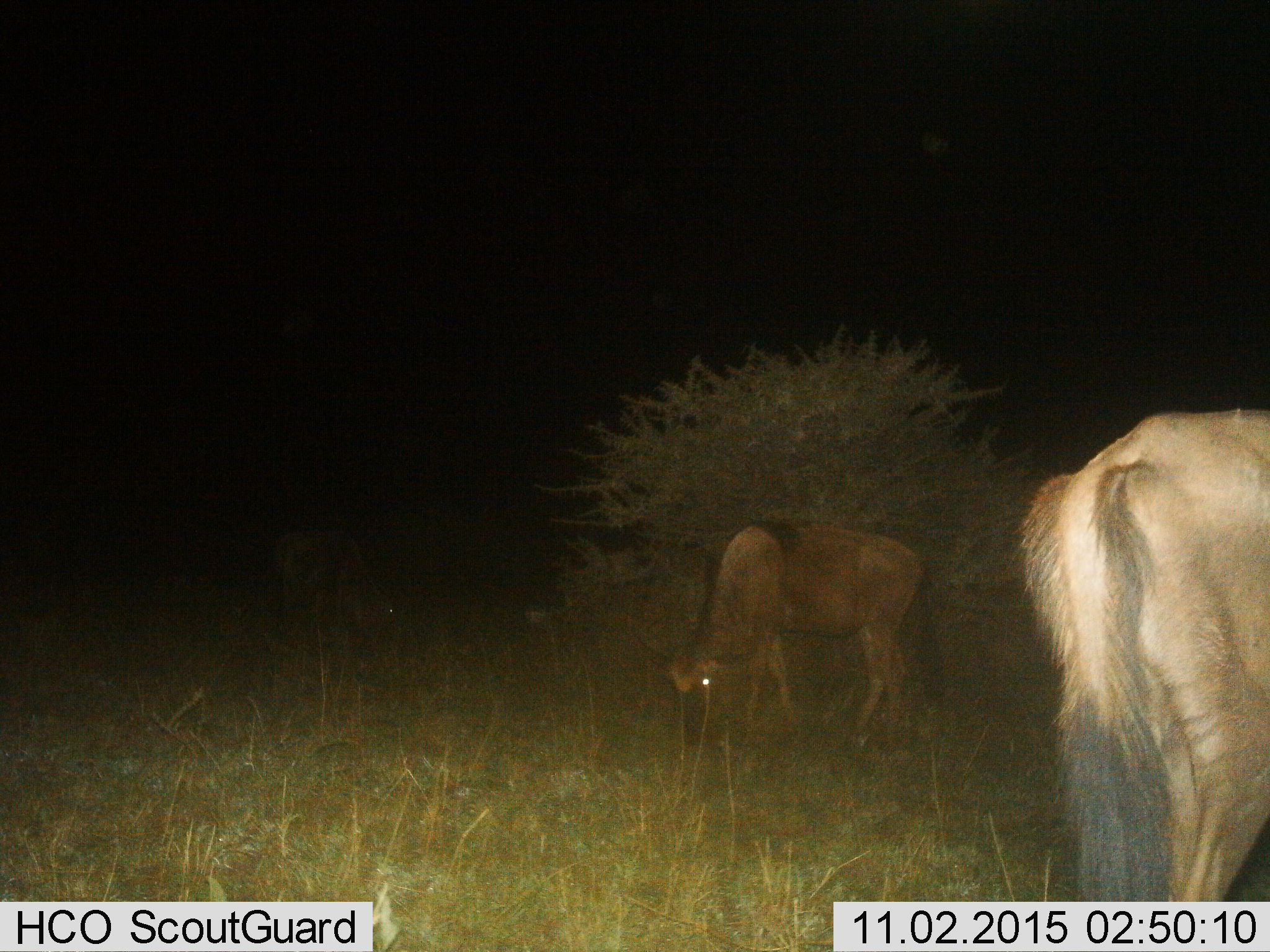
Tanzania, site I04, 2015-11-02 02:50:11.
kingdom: Animalia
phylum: Chordata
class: Mammalia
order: Artiodactyla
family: Bovidae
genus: Connochaetes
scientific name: Connochaetes taurinus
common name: blue wildebeest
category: wildebeest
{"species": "wildebeest (blue wildebeest) (Connochaetes taurinus)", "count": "2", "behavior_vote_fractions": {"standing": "33%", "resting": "0%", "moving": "11%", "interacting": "11%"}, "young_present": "11%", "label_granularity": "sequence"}